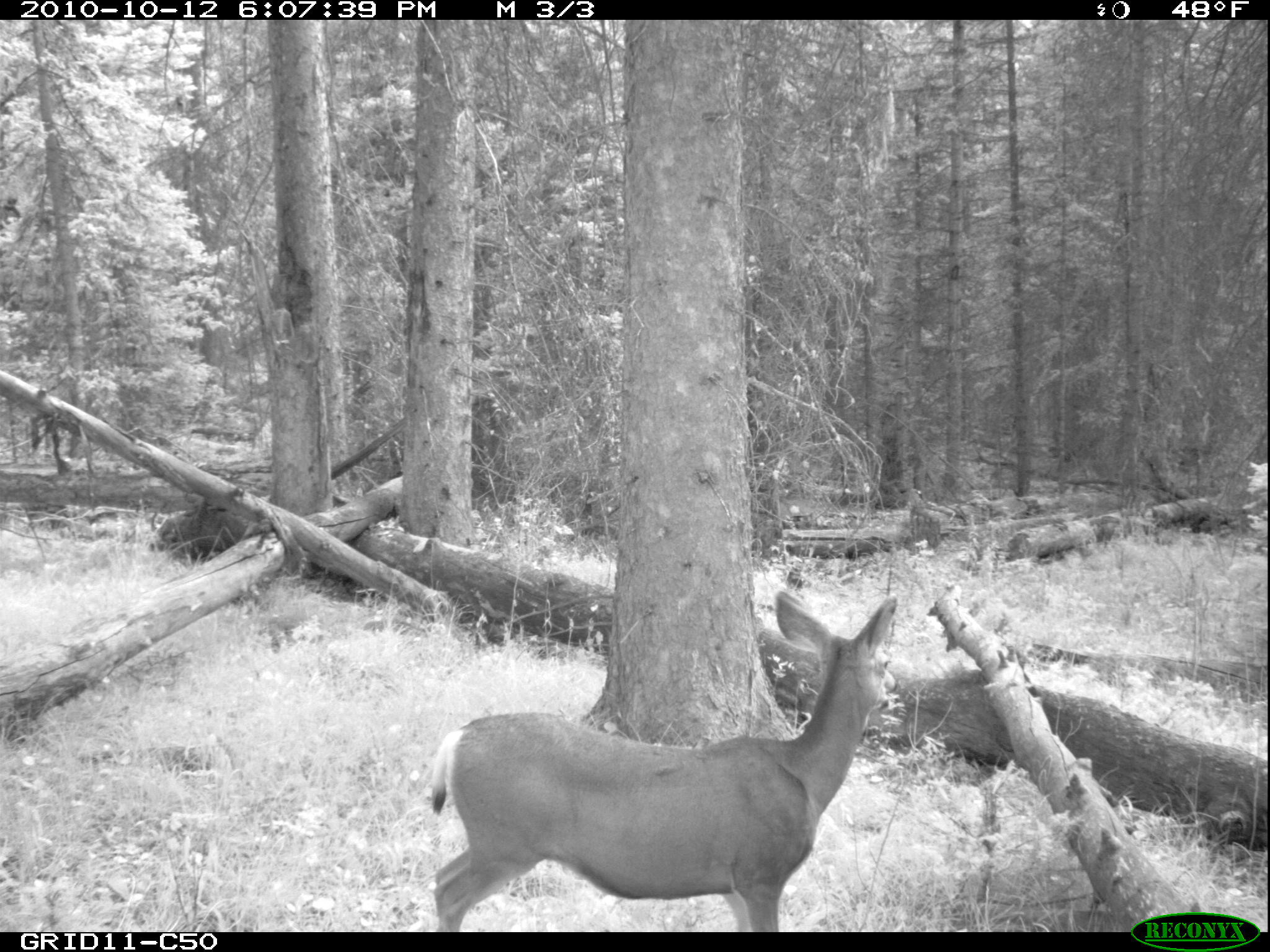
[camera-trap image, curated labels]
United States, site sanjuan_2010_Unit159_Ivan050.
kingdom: Animalia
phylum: Chordata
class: Mammalia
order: Artiodactyla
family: Cervidae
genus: Odocoileus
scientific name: Odocoileus hemionus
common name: mule deer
Odocoileus hemionus (mule deer).